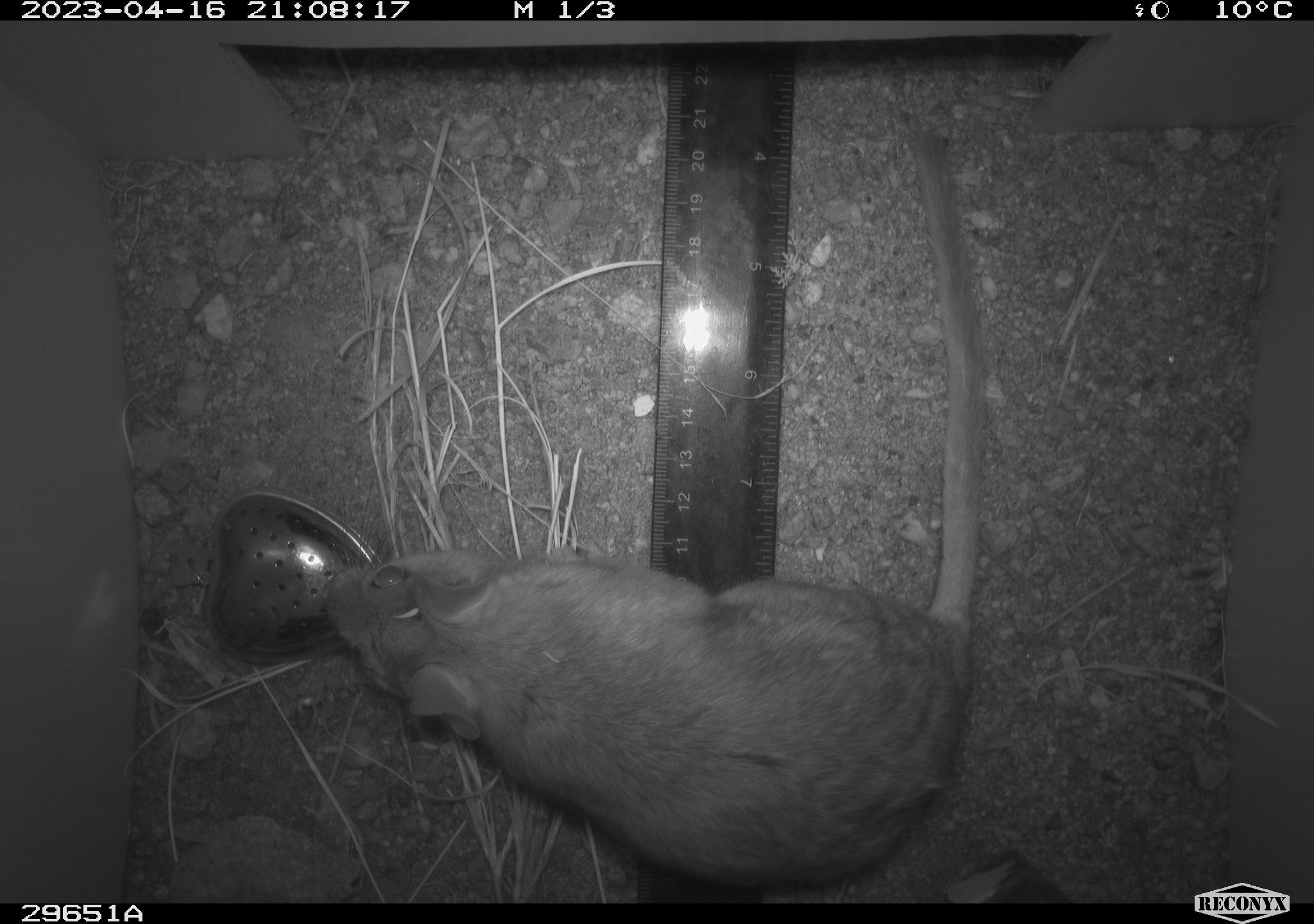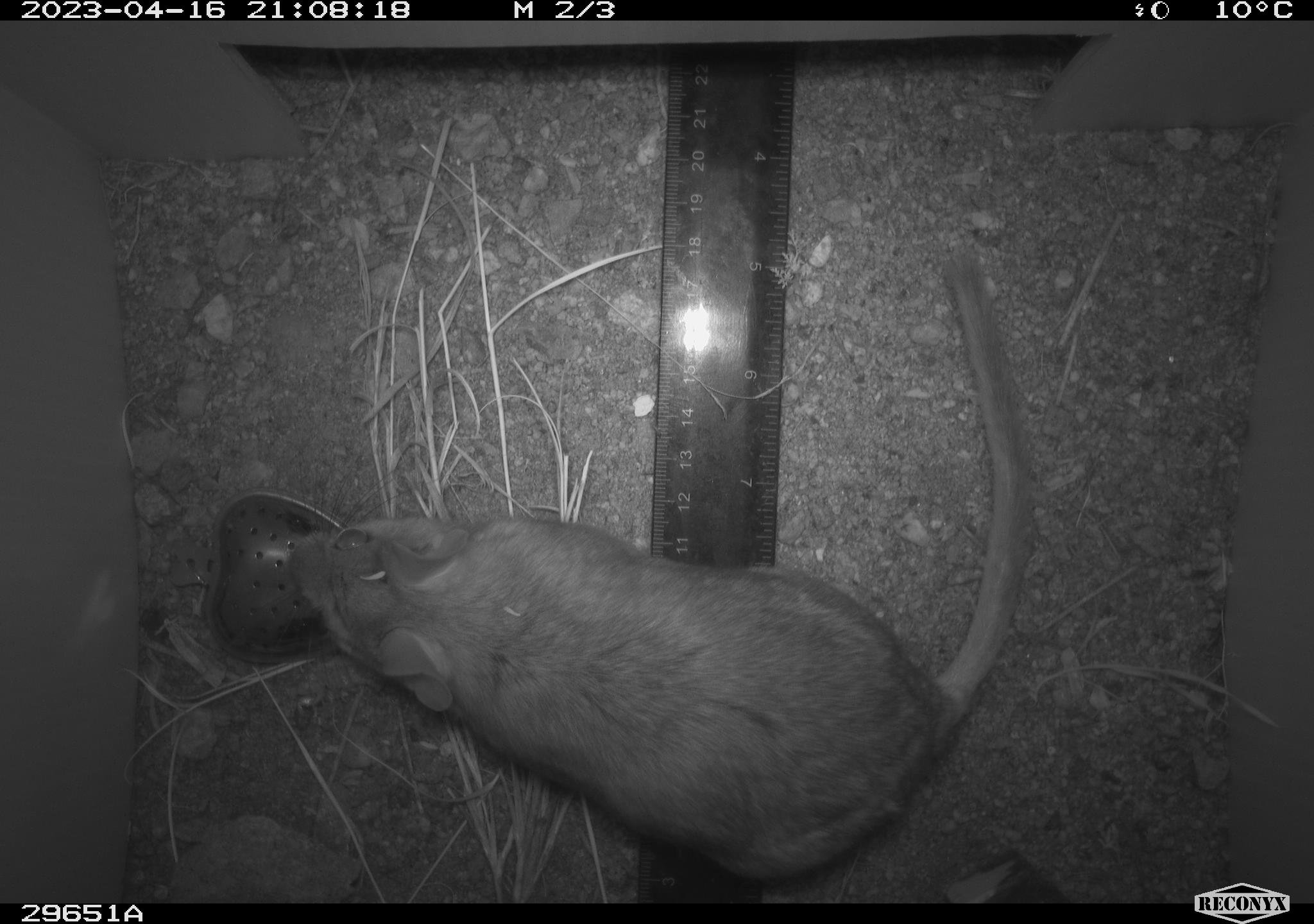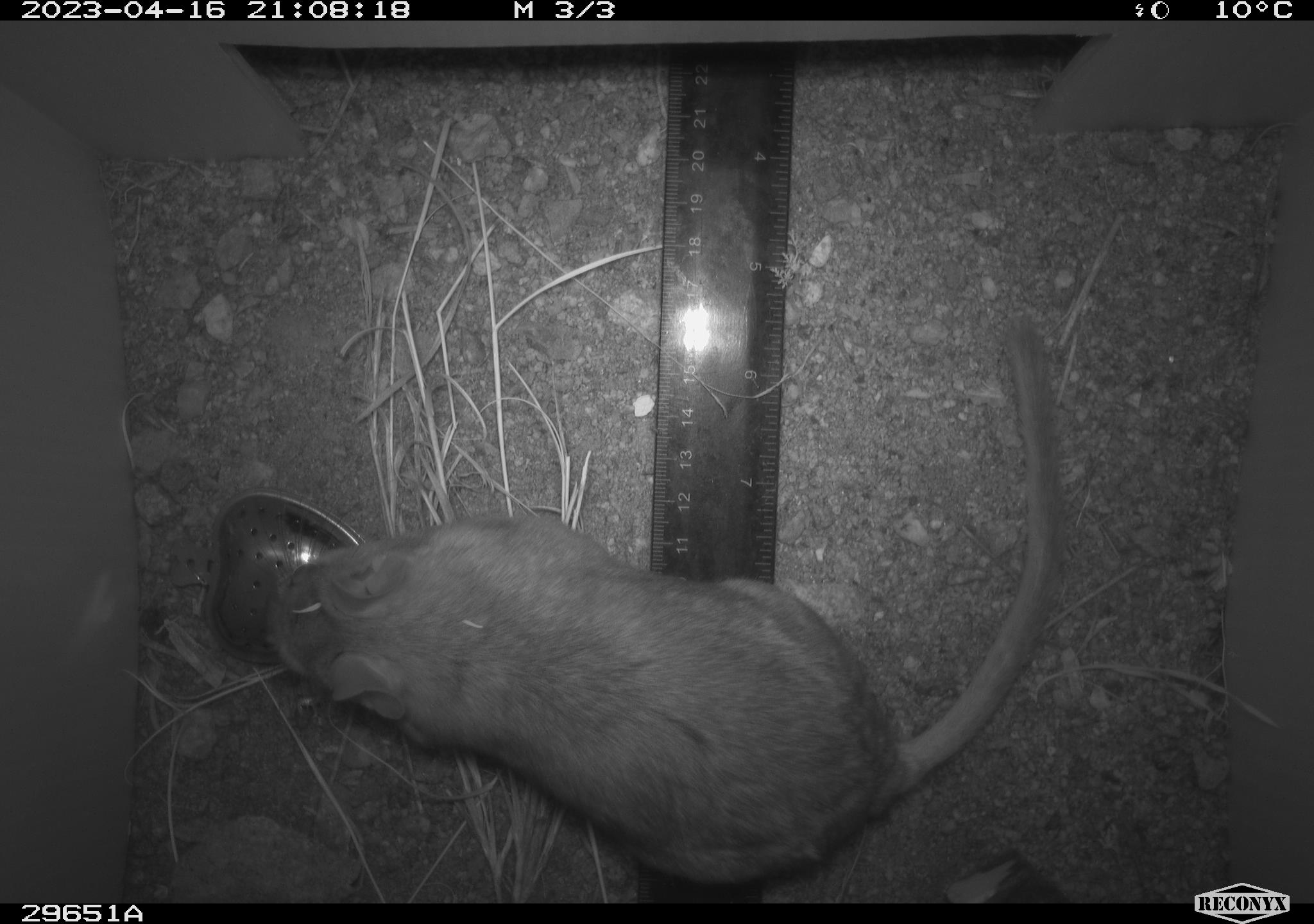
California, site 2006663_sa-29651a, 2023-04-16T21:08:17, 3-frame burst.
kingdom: Animalia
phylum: Chordata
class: Mammalia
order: Rodentia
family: Cricetidae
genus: Neotoma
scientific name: Neotoma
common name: pack rat or woodrat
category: neotoma species